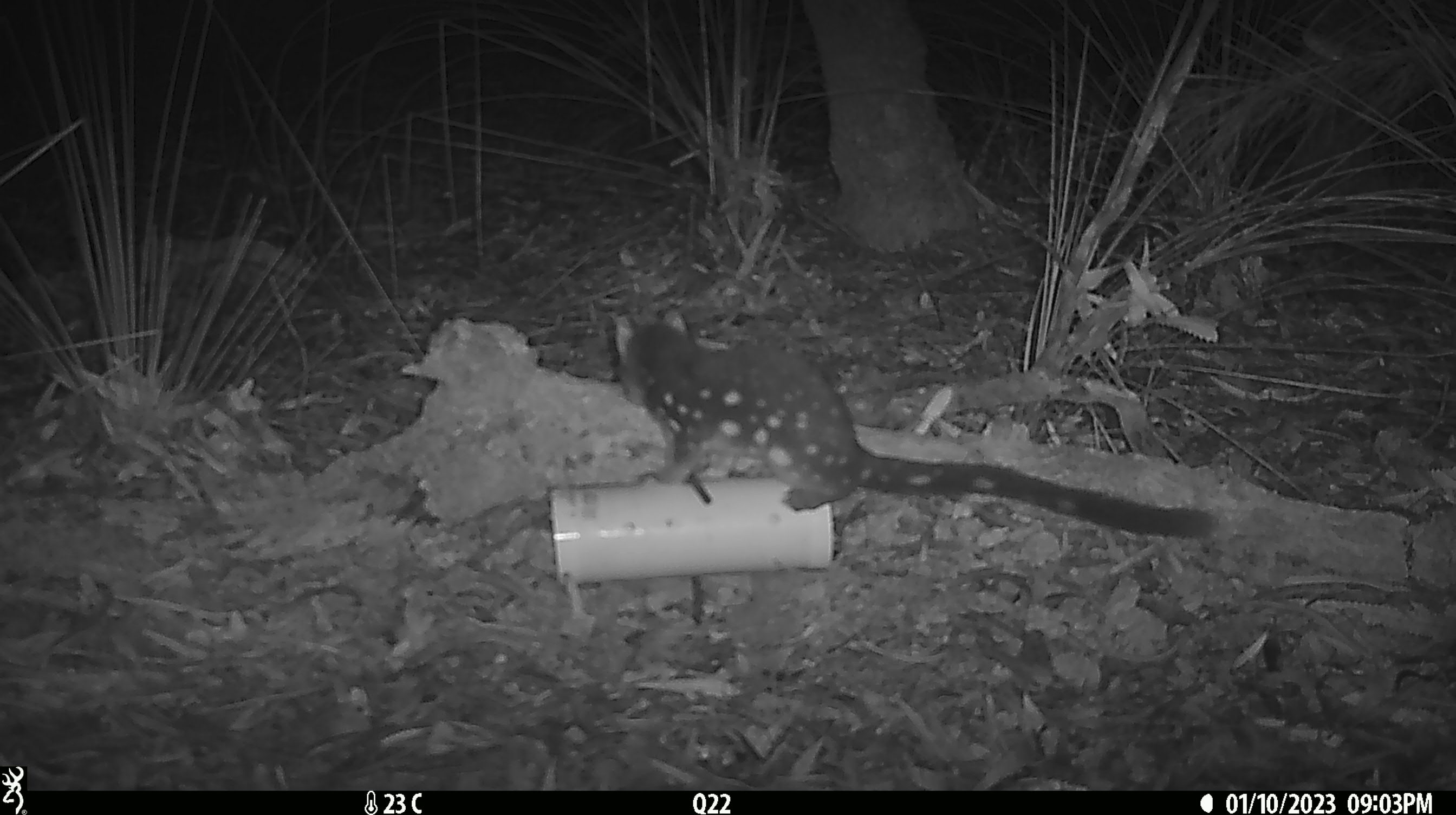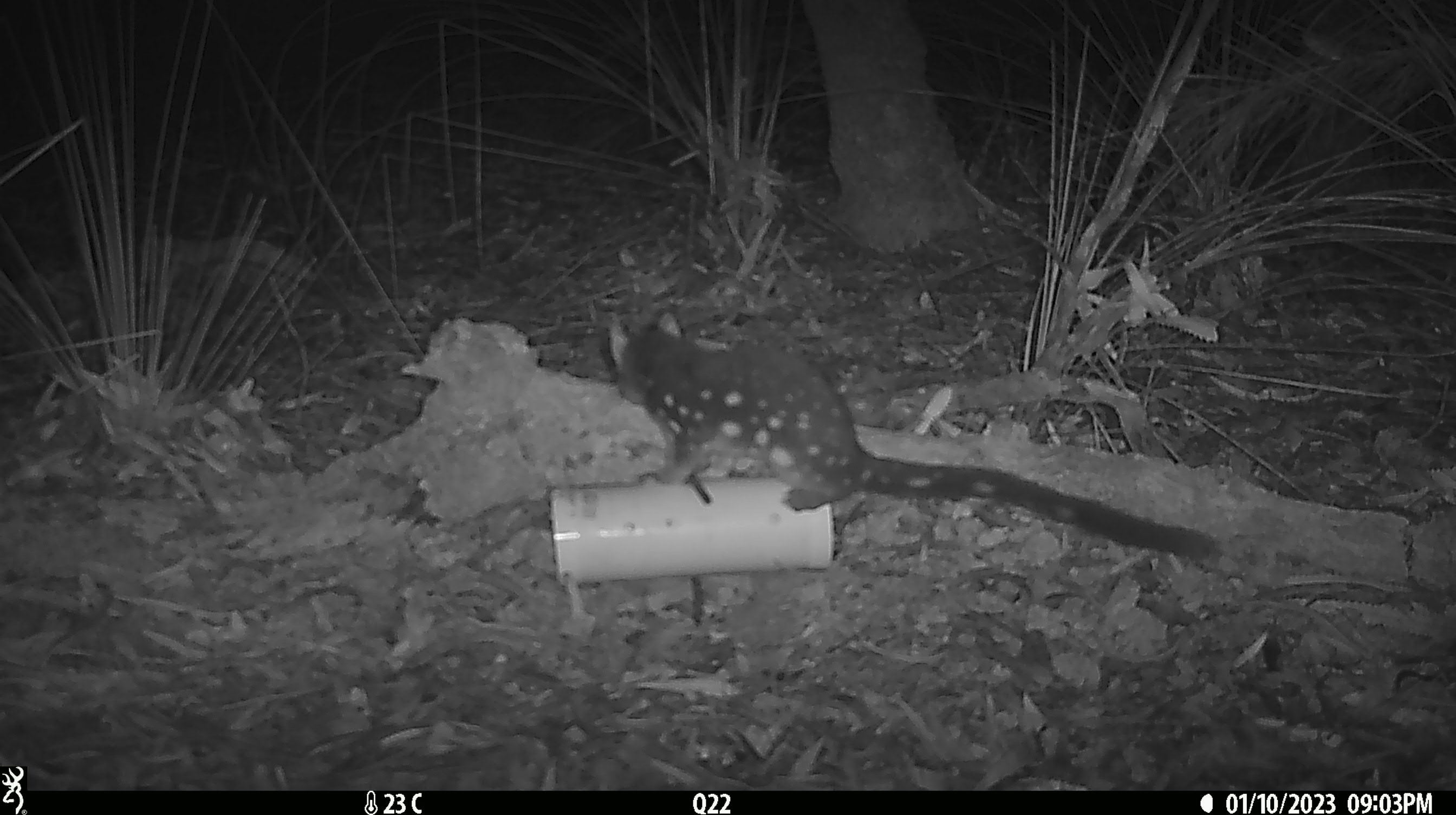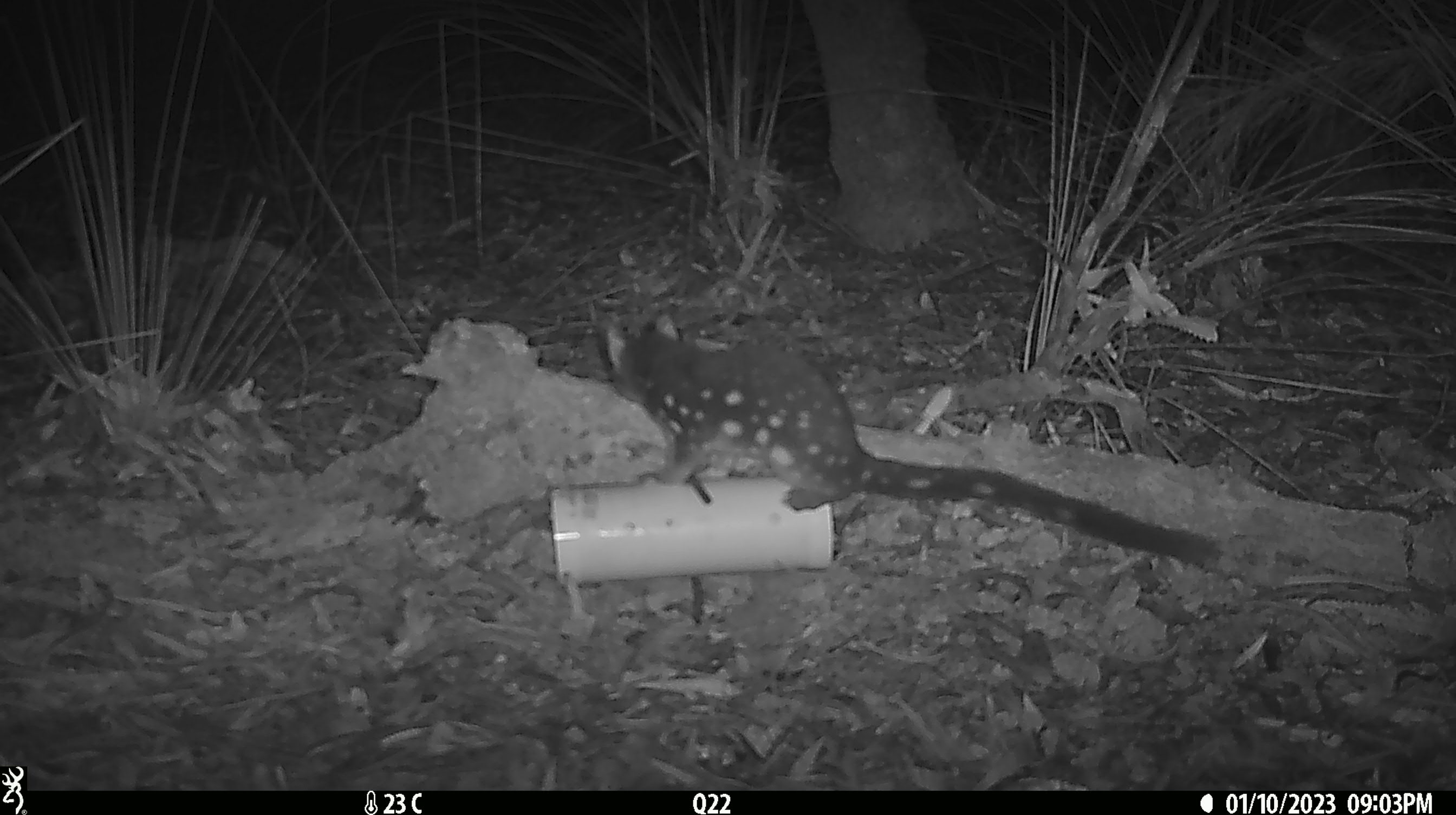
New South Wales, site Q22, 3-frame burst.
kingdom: Animalia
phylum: Chordata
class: Mammalia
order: Dasyuromorphia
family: Dasyuridae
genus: Dasyurus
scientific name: Dasyurus maculatus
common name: spotted-tailed quoll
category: quoll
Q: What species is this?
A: Quoll (spotted-tailed quoll) (Dasyurus maculatus).